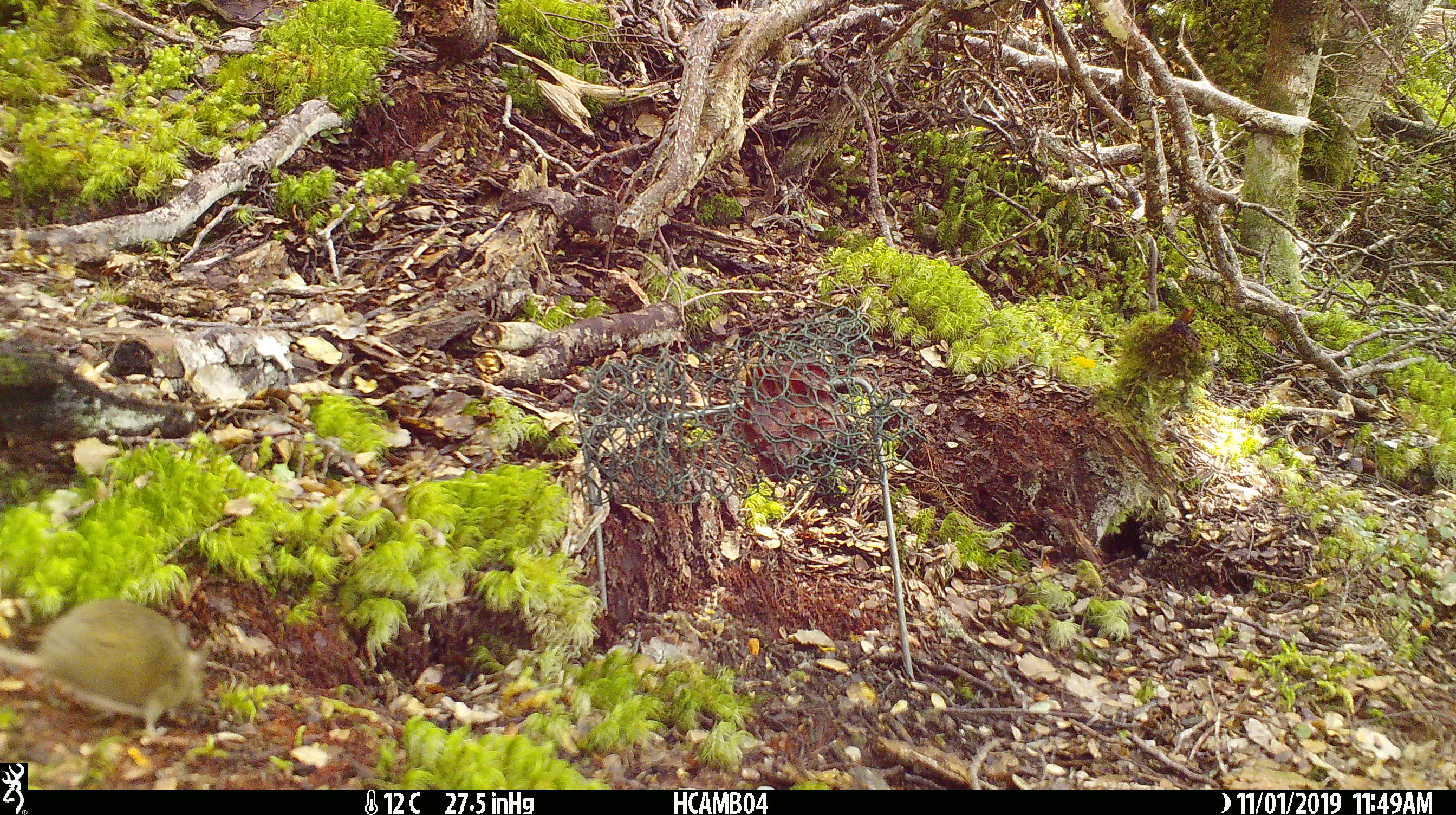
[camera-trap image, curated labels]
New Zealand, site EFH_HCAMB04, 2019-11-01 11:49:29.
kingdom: Animalia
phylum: Chordata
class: Mammalia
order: Rodentia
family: Muridae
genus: Mus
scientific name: Mus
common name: mouse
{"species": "mouse (Mus)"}